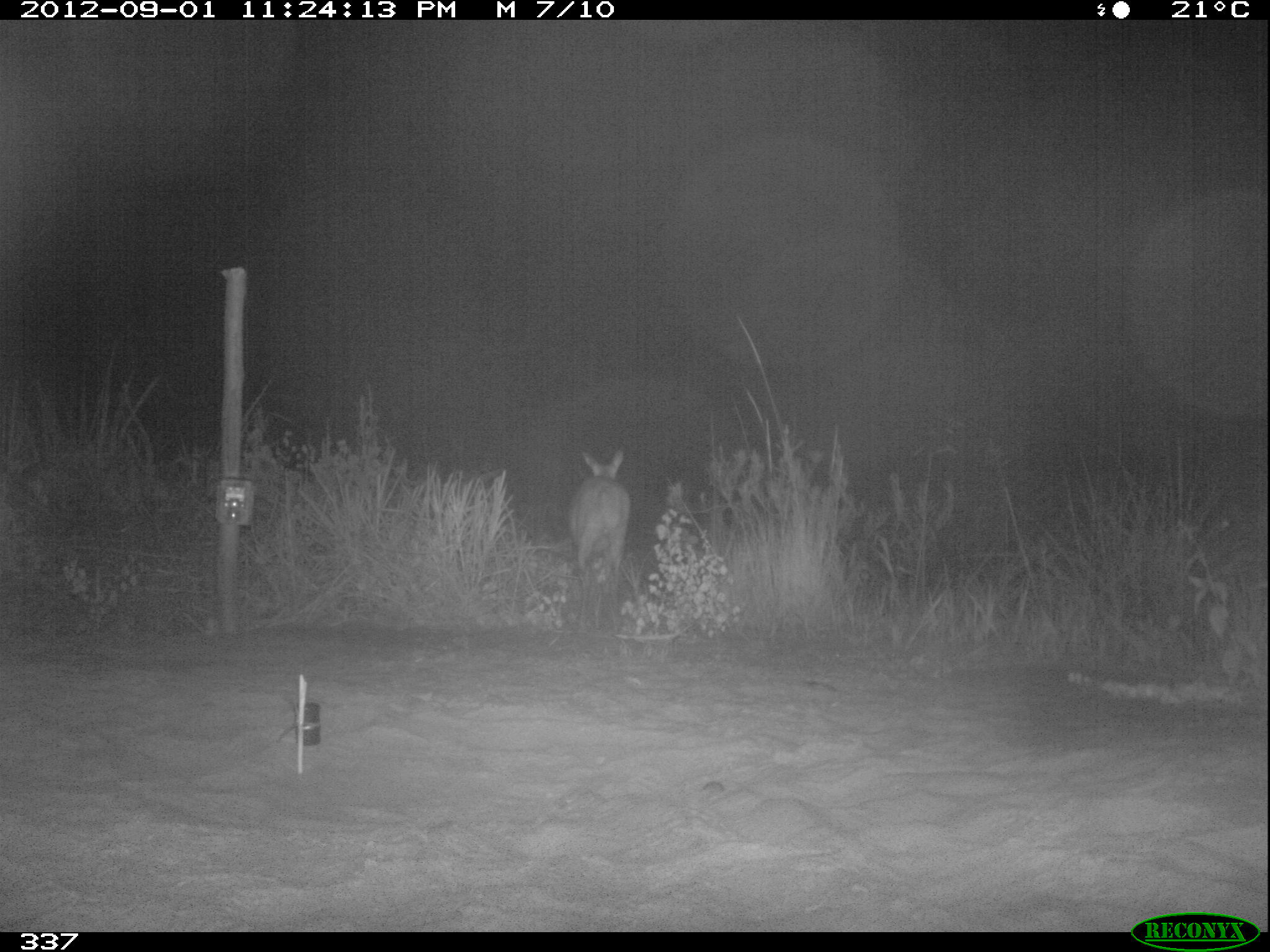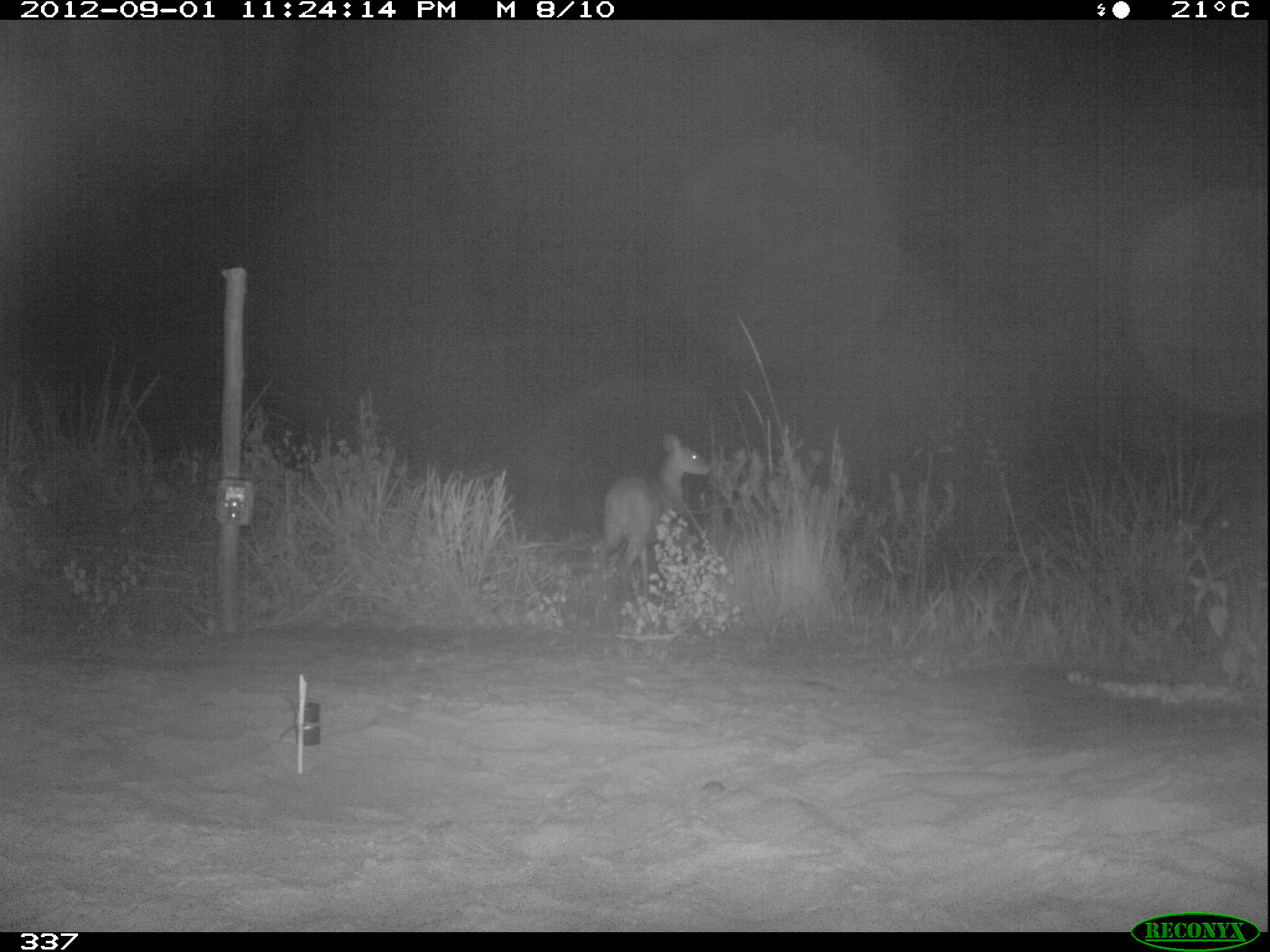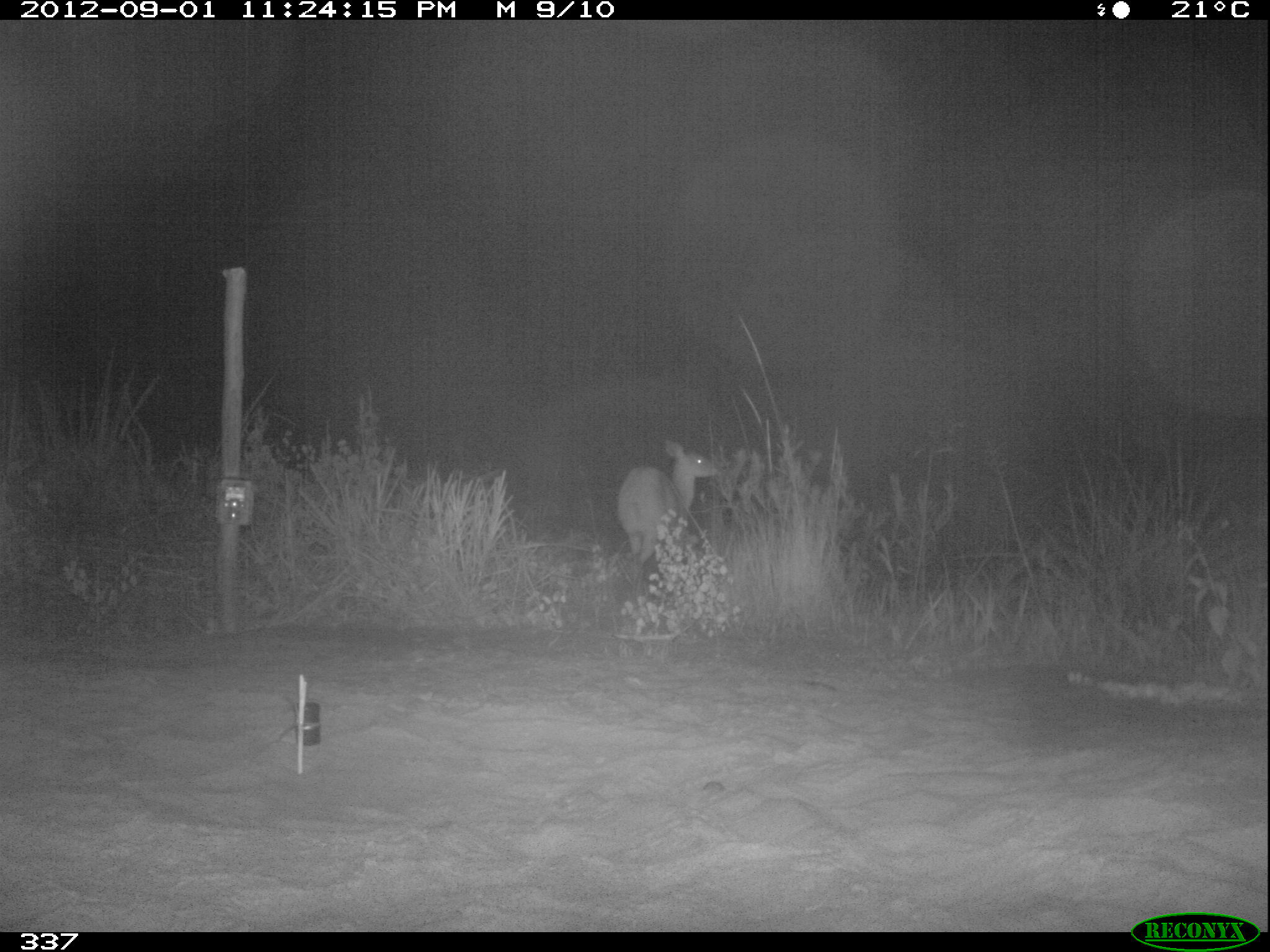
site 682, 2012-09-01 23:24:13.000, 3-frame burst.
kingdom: Animalia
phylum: Chordata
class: Mammalia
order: Artiodactyla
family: Cervidae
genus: Mazama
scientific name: Mazama americana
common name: red brocket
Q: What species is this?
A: Mazama americana (red brocket).